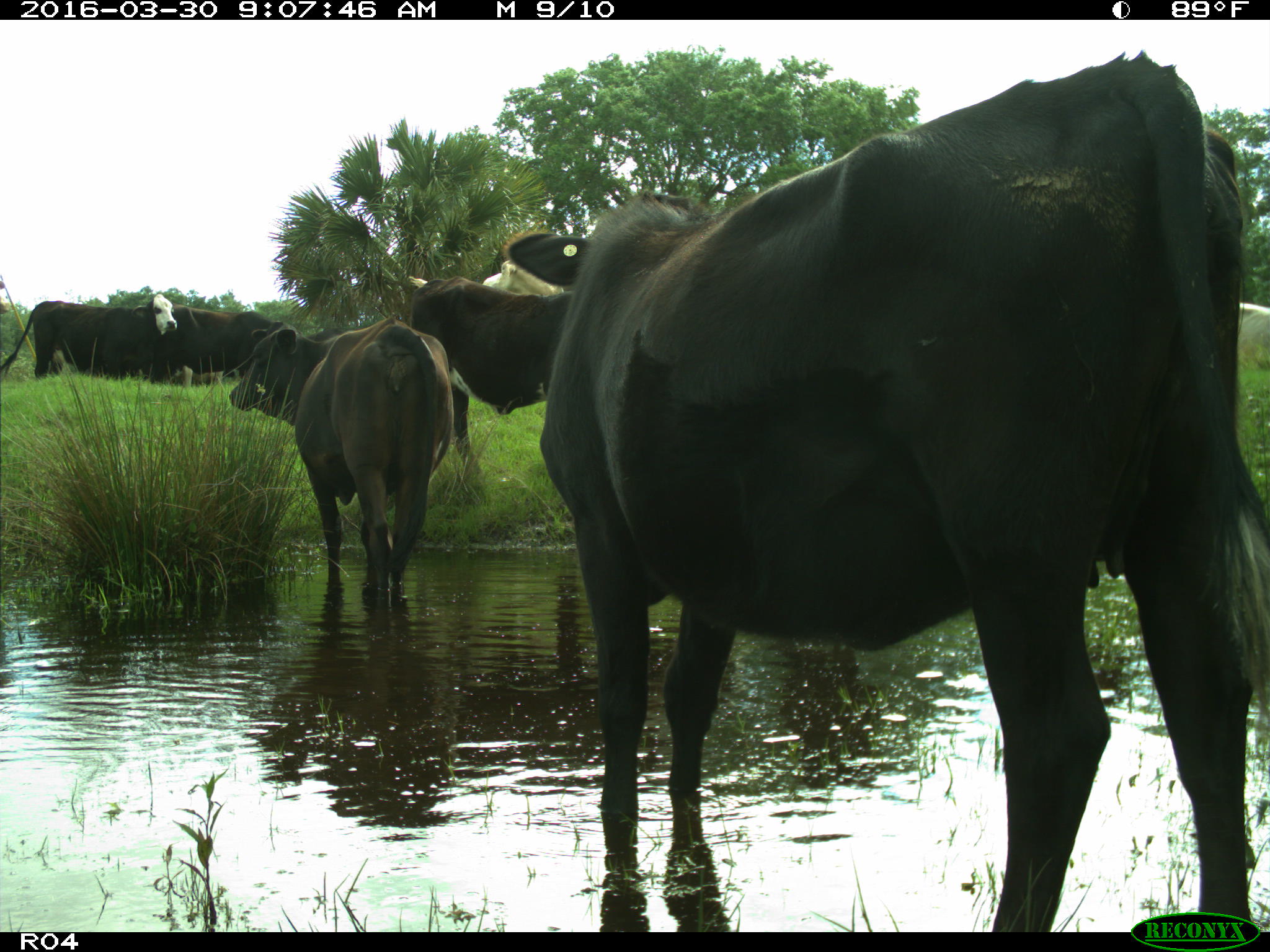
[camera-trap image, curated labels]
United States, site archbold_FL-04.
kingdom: Animalia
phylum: Chordata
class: Mammalia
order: Artiodactyla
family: Bovidae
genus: Bos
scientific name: Bos taurus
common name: domestic cow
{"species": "Bos taurus (domestic cow)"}